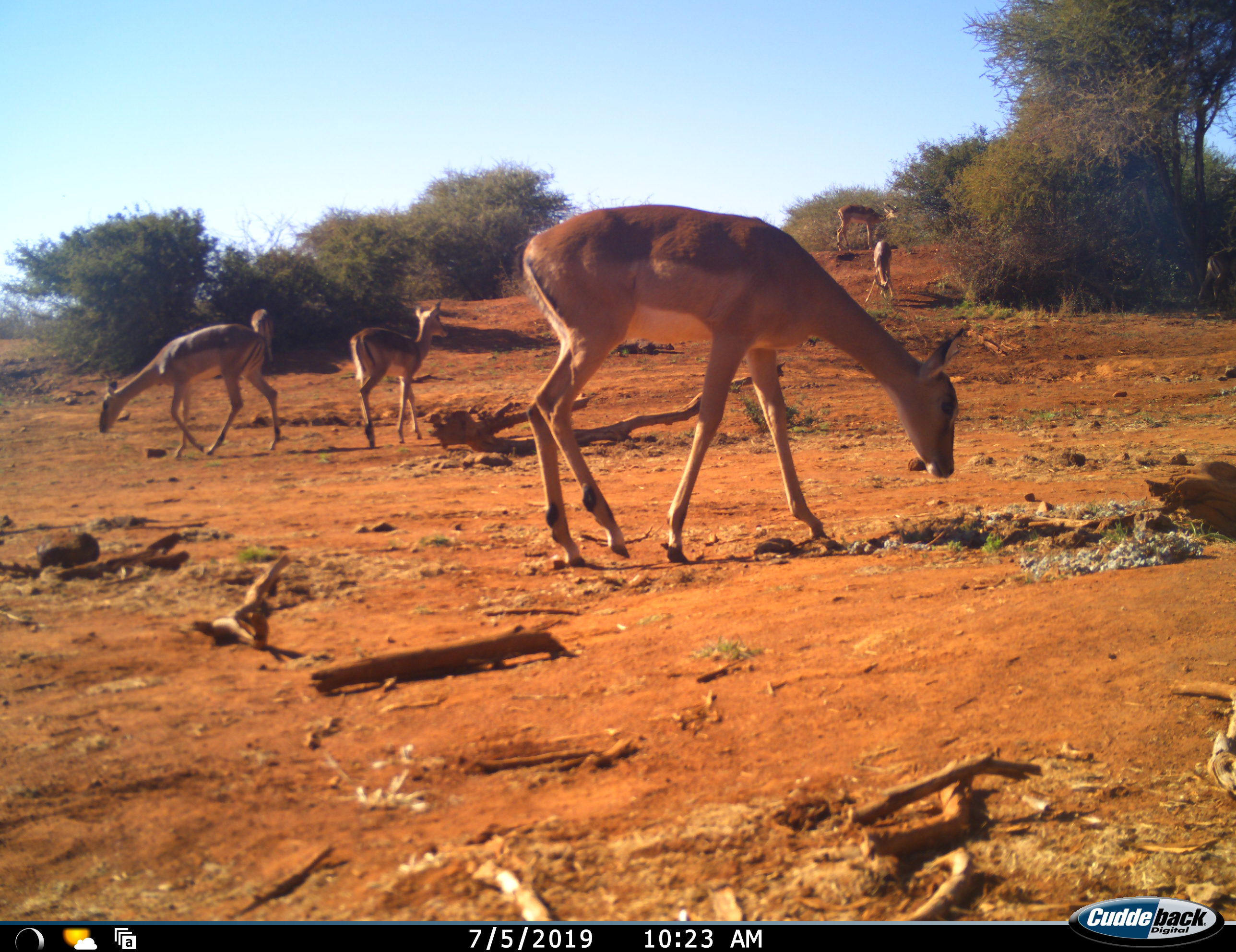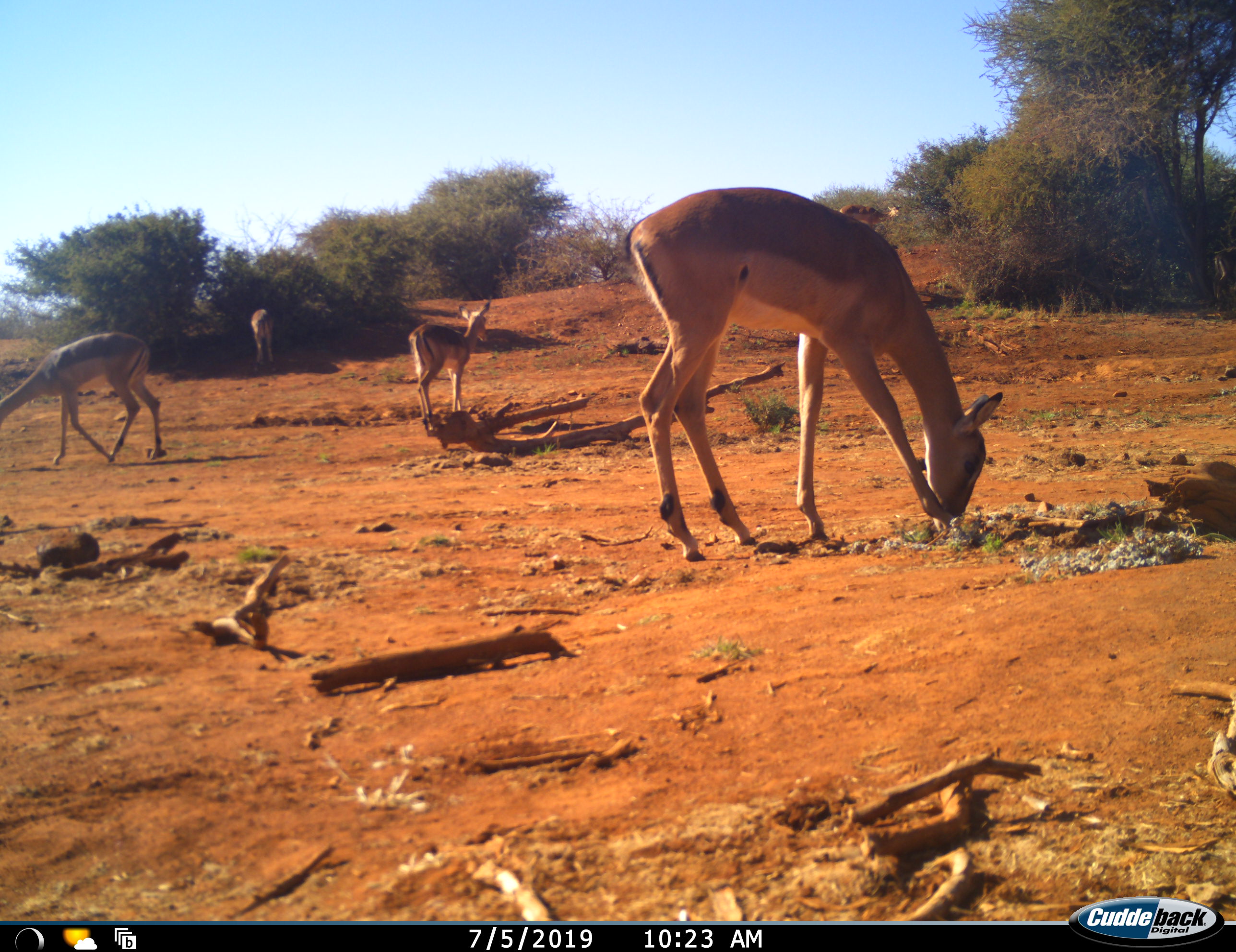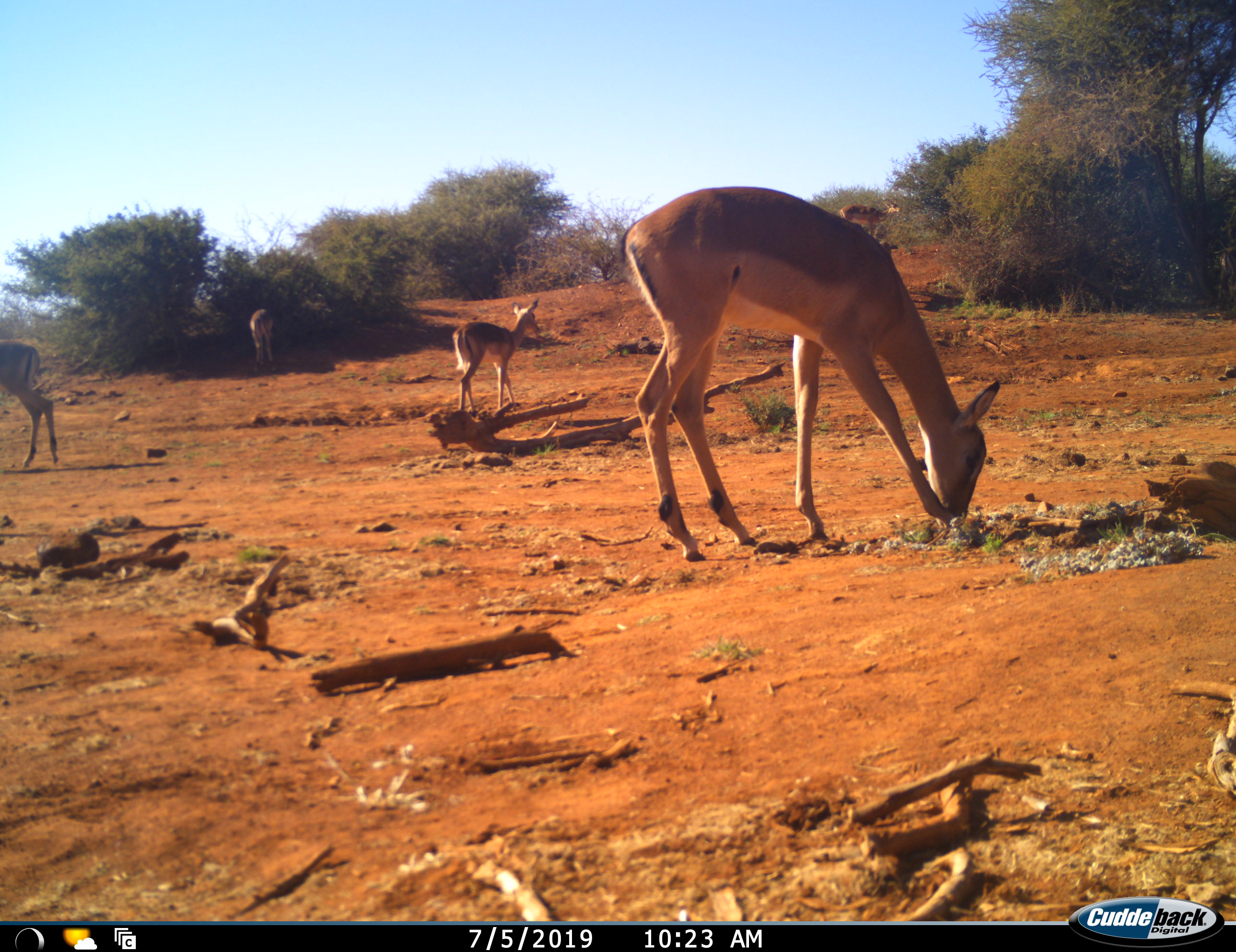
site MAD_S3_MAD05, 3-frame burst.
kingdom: Animalia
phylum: Chordata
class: Mammalia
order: Artiodactyla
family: Bovidae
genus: Aepyceros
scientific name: Aepyceros melampus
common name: impala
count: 7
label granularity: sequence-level